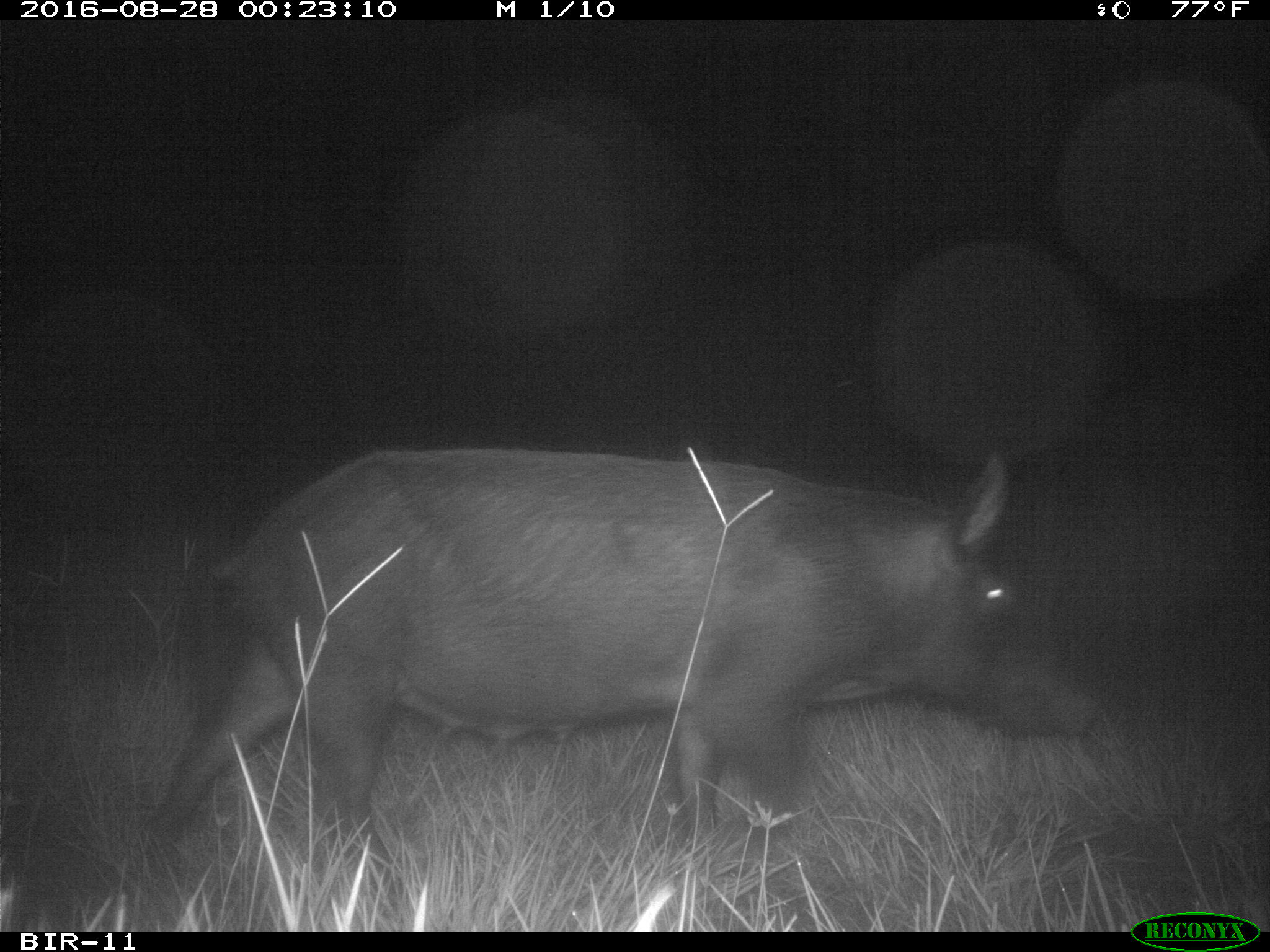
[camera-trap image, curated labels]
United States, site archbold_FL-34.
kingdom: Animalia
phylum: Chordata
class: Mammalia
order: Artiodactyla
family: Suidae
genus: Sus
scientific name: Sus scrofa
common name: wild boar